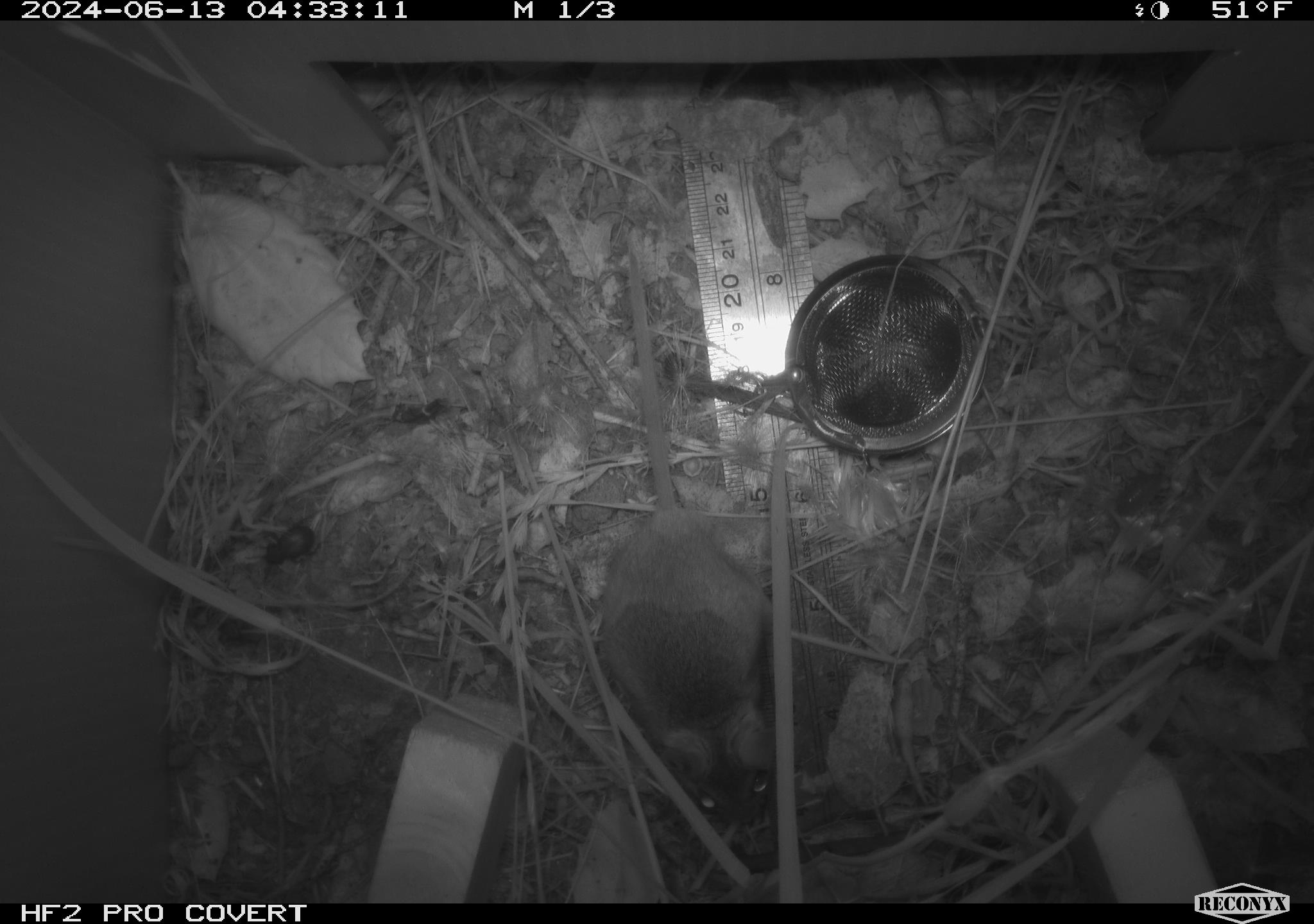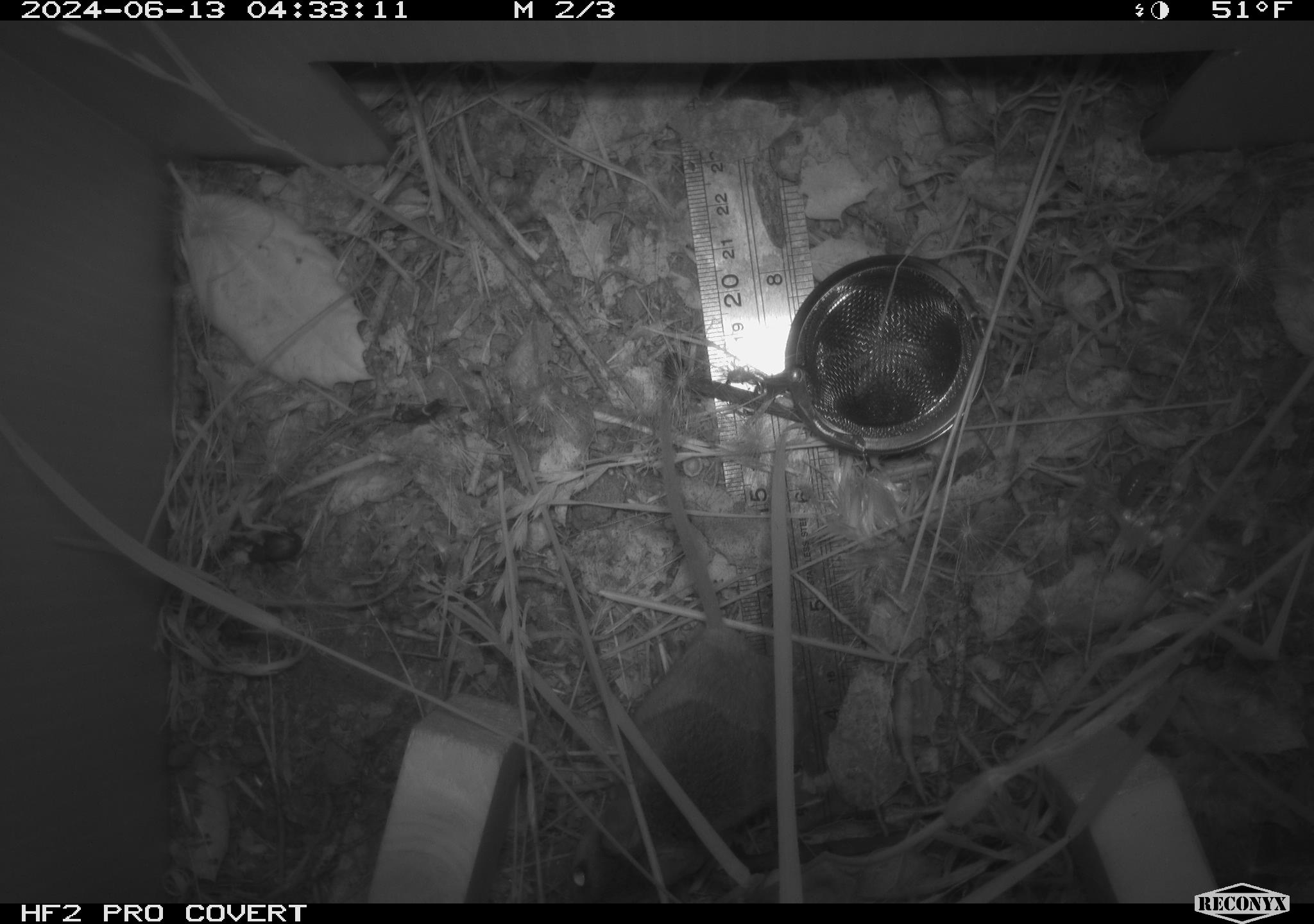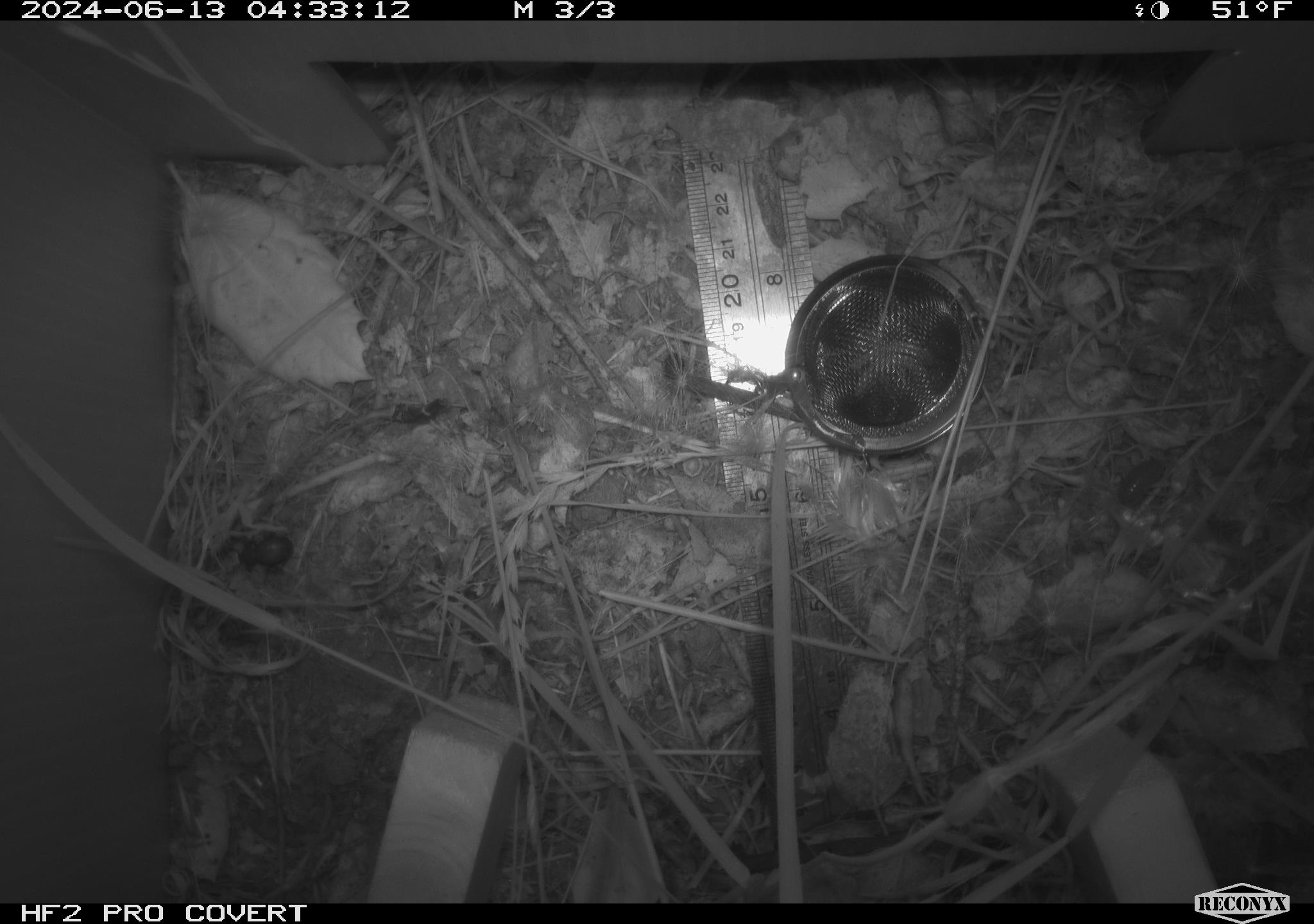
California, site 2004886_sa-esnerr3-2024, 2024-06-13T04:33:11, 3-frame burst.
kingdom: Animalia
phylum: Chordata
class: Mammalia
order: Rodentia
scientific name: Rodentia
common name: rodent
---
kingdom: Animalia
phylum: Arthropoda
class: Insecta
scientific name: Insecta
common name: insect